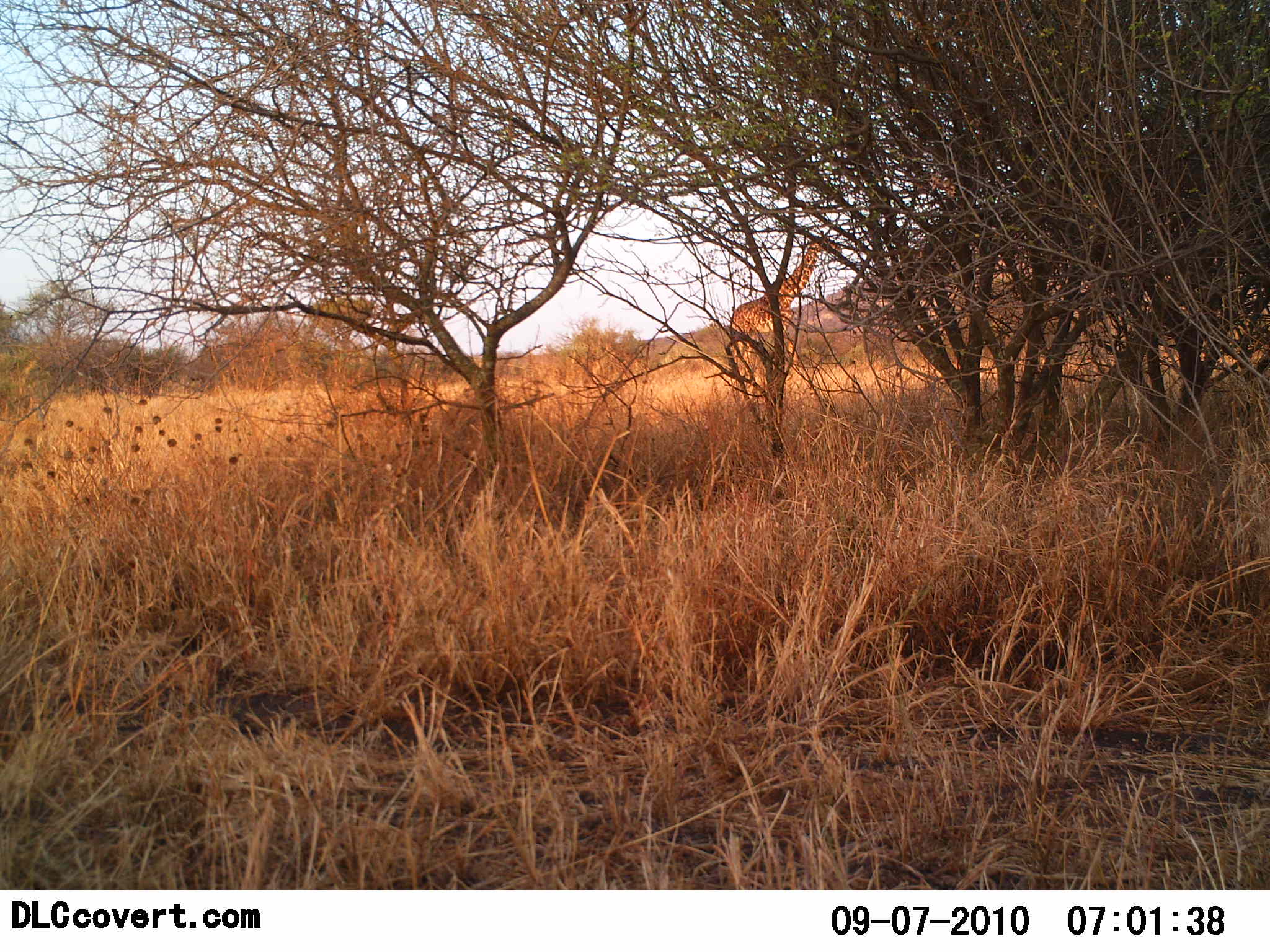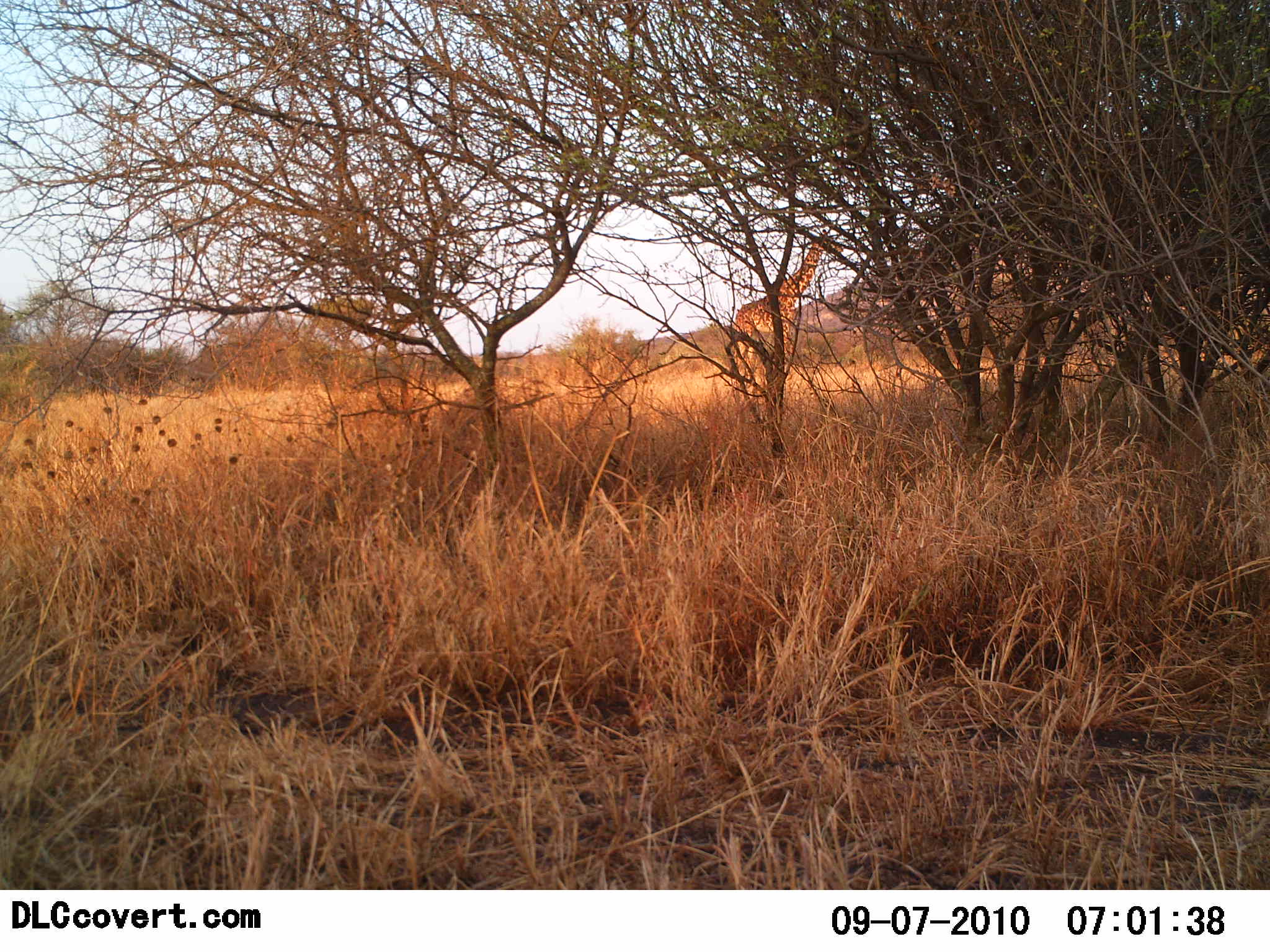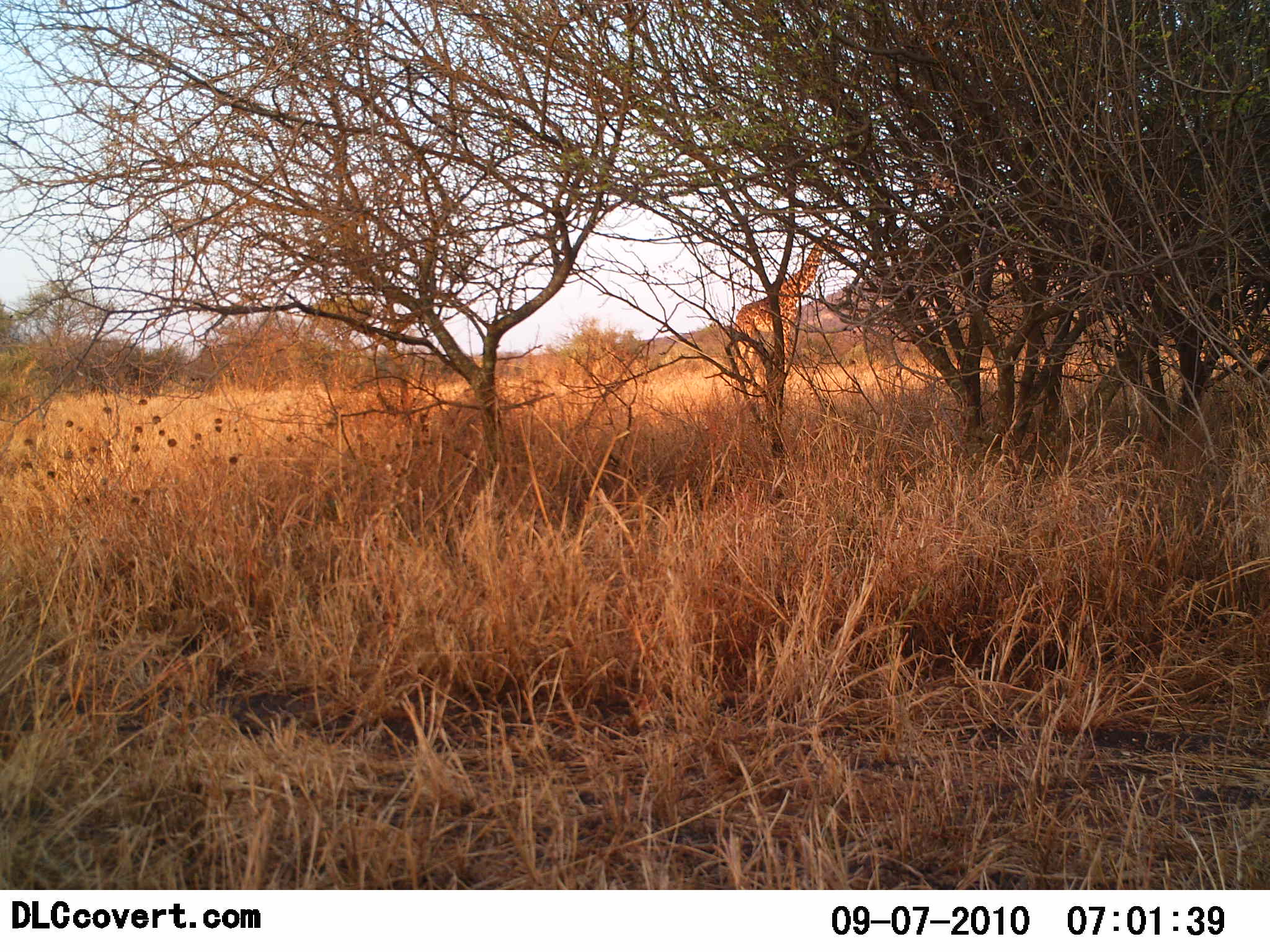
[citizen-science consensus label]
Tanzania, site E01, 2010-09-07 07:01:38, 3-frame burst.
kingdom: Animalia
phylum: Chordata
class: Mammalia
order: Artiodactyla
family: Giraffidae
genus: Giraffa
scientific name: Giraffa camelopardalis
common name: giraffe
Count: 1.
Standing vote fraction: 21%.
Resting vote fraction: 0%.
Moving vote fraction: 79%.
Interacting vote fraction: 0%.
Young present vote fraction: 0%.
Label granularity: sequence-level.